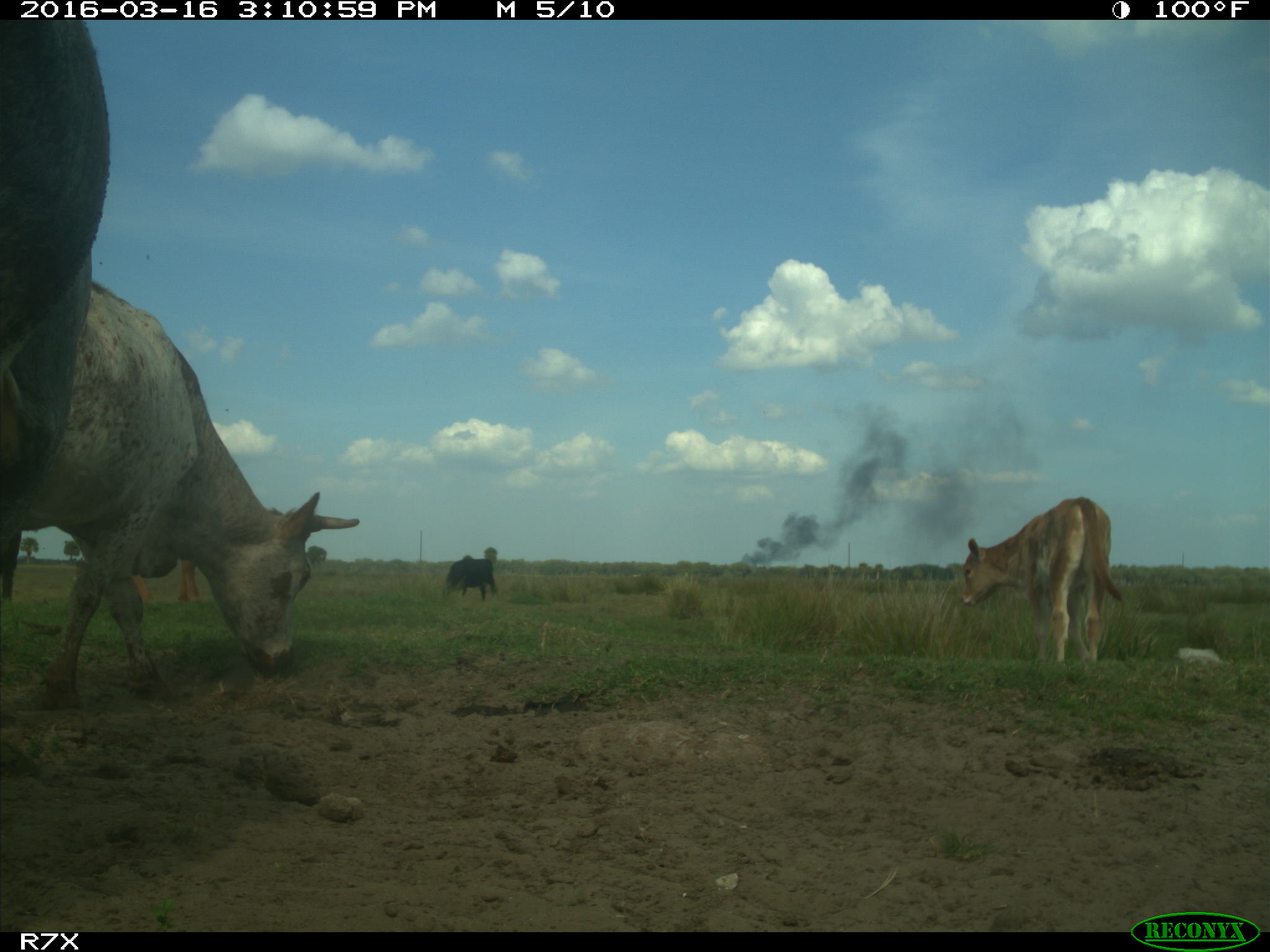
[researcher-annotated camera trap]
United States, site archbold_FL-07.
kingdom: Animalia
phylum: Chordata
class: Mammalia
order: Artiodactyla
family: Bovidae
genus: Bos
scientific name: Bos taurus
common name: domestic cow